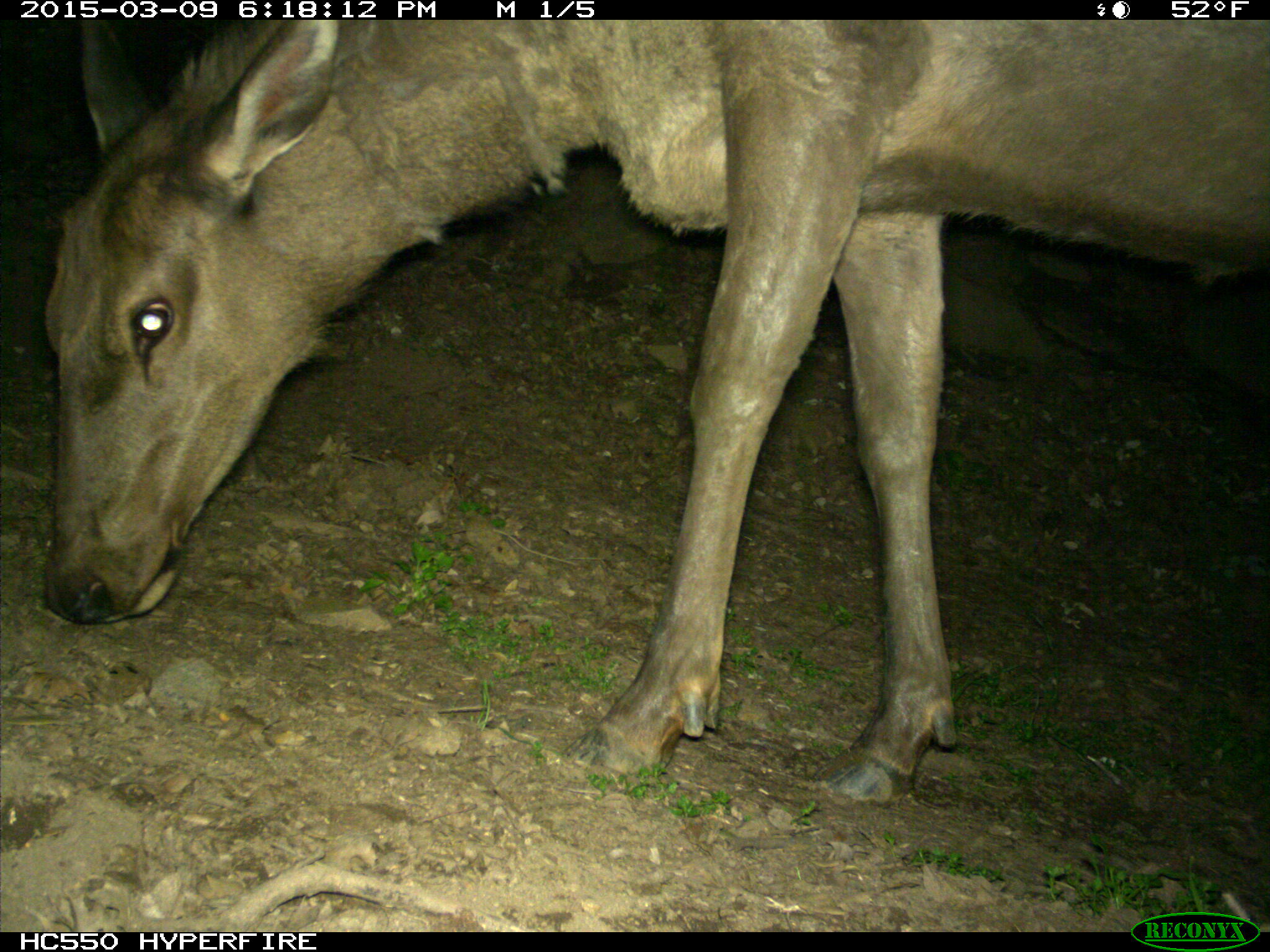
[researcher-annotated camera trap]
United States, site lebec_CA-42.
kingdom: Animalia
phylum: Chordata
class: Mammalia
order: Artiodactyla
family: Cervidae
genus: Cervus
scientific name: Cervus canadensis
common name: elk